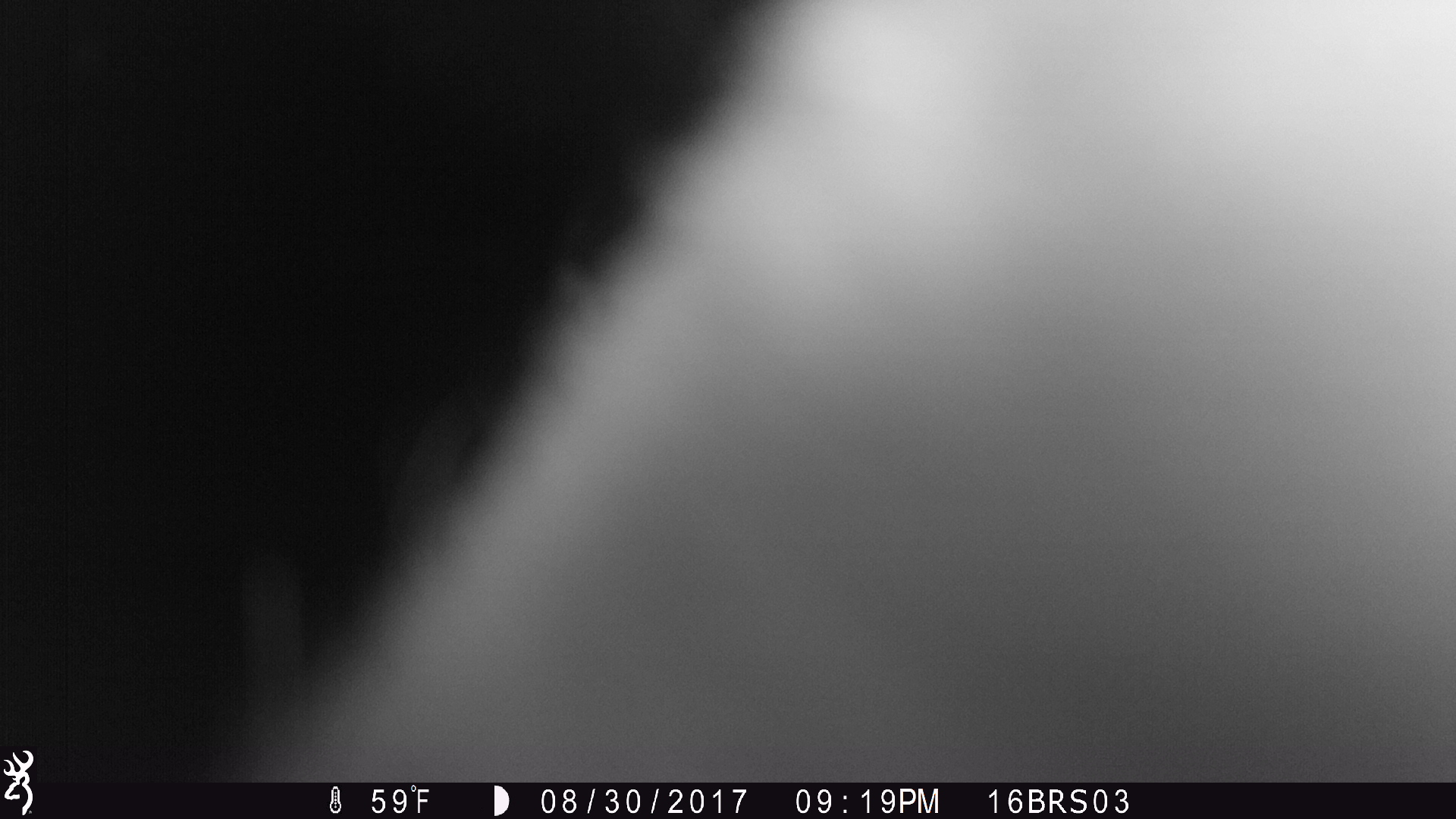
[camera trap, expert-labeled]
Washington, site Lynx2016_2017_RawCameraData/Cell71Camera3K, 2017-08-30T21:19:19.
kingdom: Animalia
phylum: Chordata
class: Mammalia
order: Artiodactyla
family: Bovidae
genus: Bos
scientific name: Bos taurus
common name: domestic cattle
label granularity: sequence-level